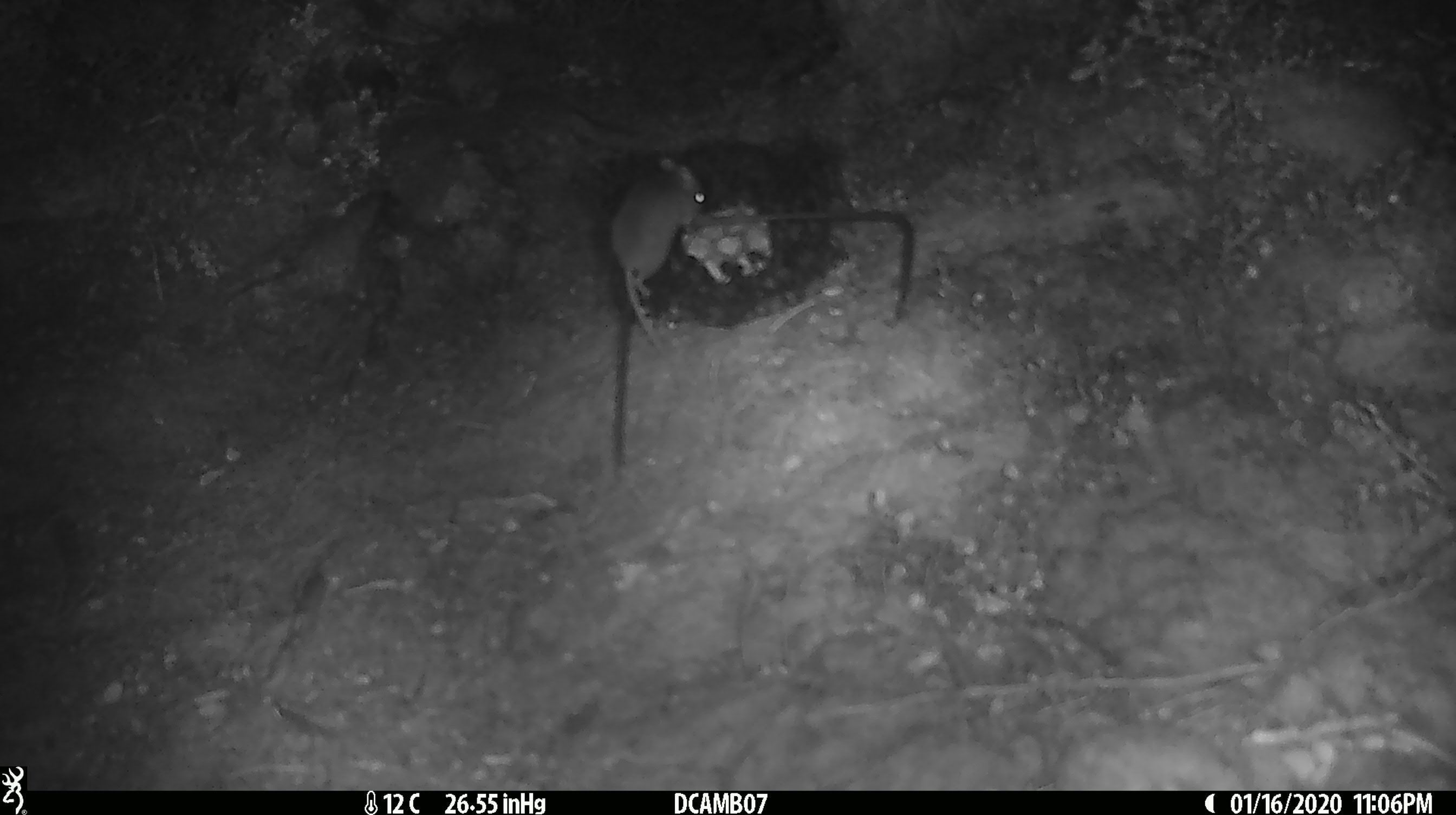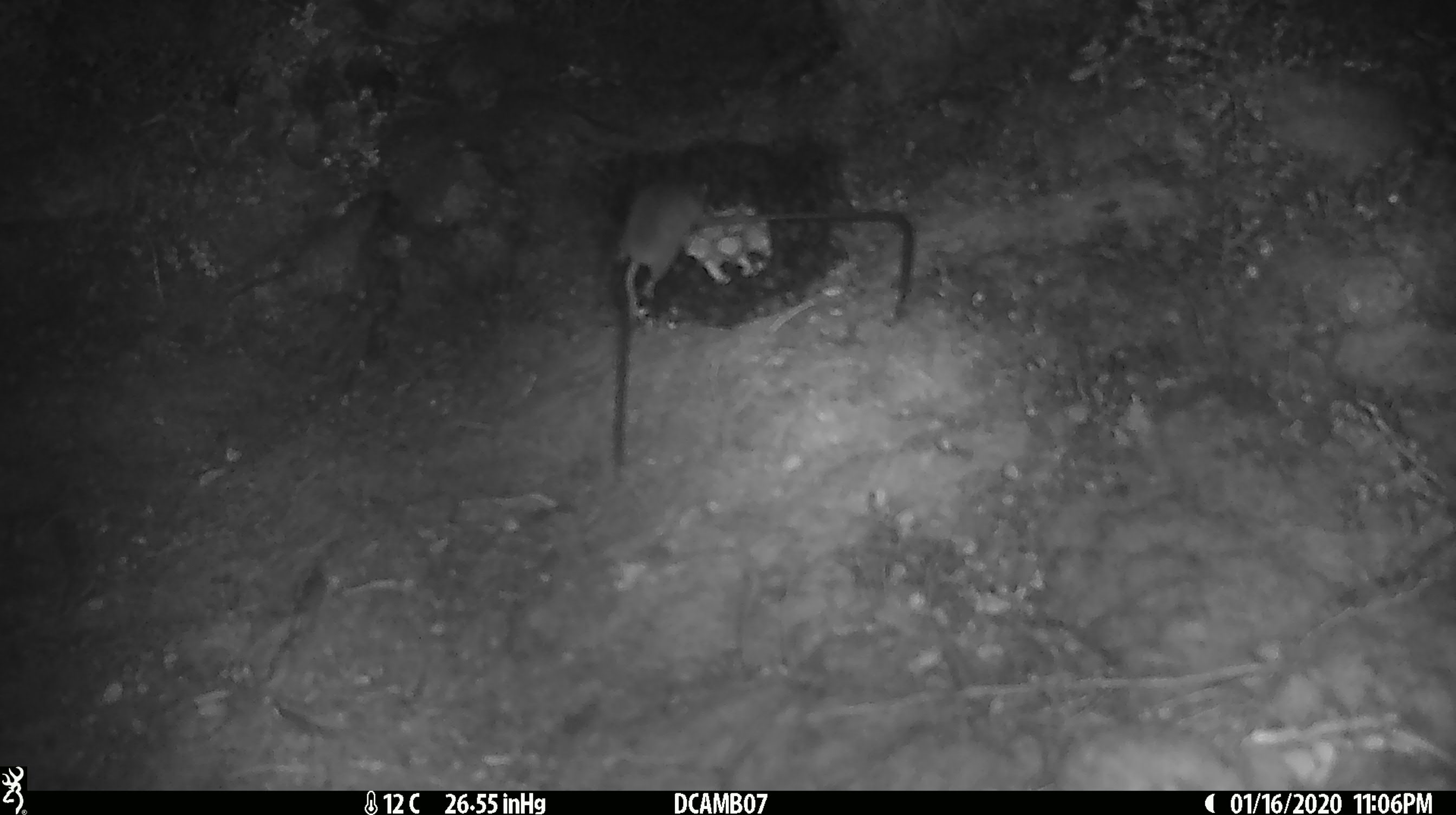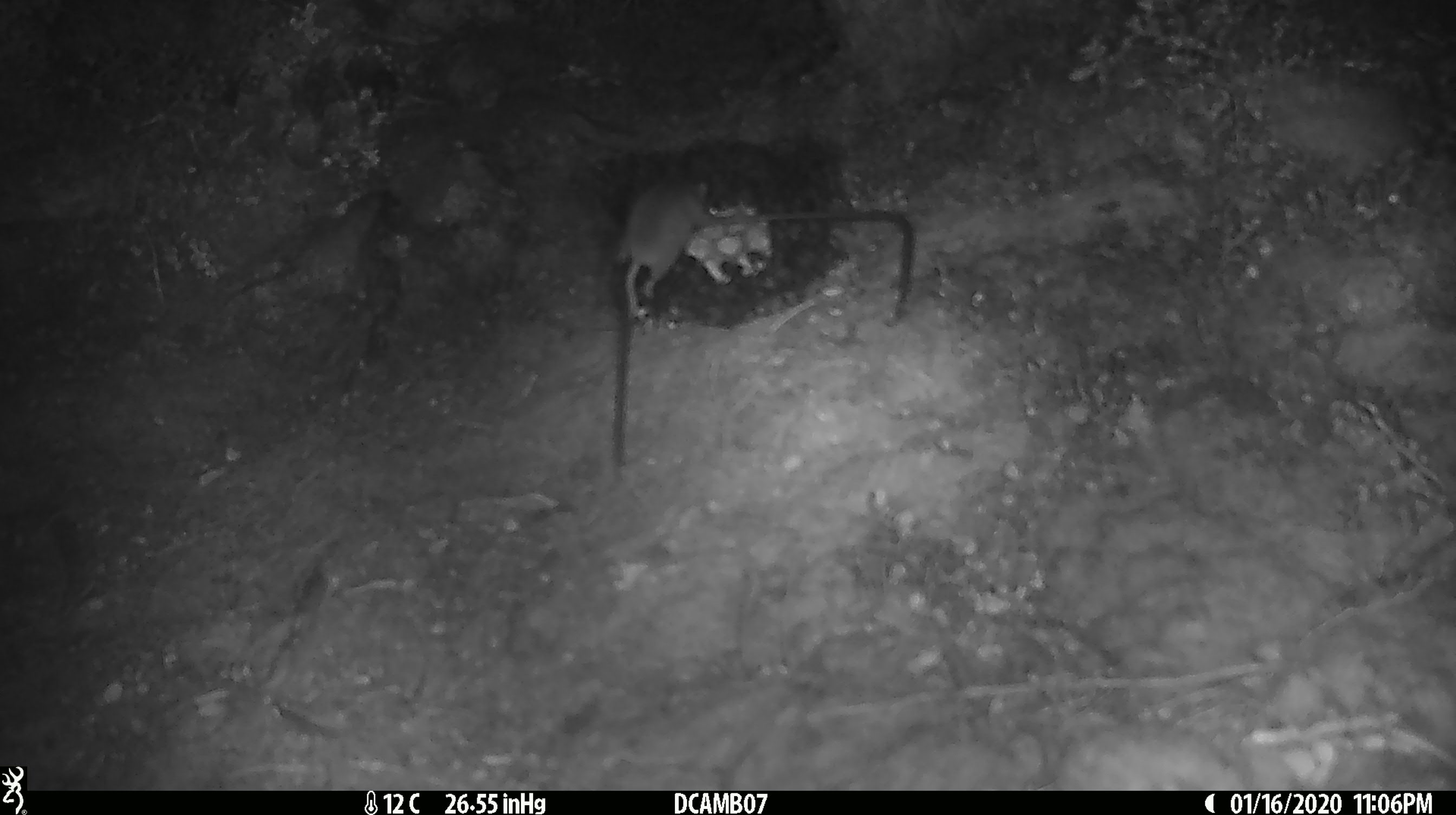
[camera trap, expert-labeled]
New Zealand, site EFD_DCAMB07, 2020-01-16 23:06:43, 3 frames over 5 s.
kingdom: Animalia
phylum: Chordata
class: Mammalia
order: Rodentia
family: Muridae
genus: Mus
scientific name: Mus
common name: mouse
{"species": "mouse (Mus)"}